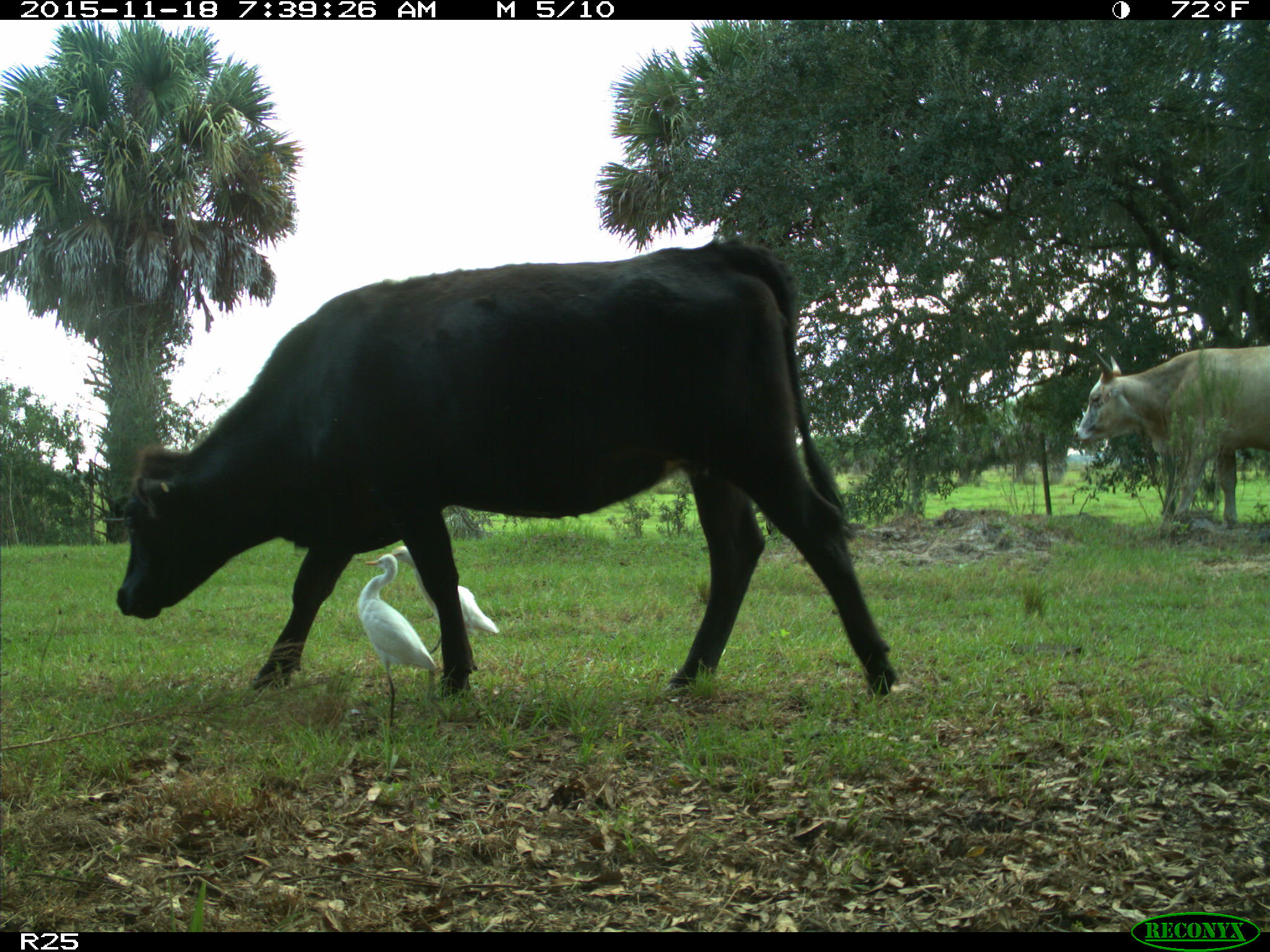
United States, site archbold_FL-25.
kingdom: Animalia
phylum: Chordata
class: Mammalia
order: Artiodactyla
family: Bovidae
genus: Bos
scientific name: Bos taurus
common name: domestic cow